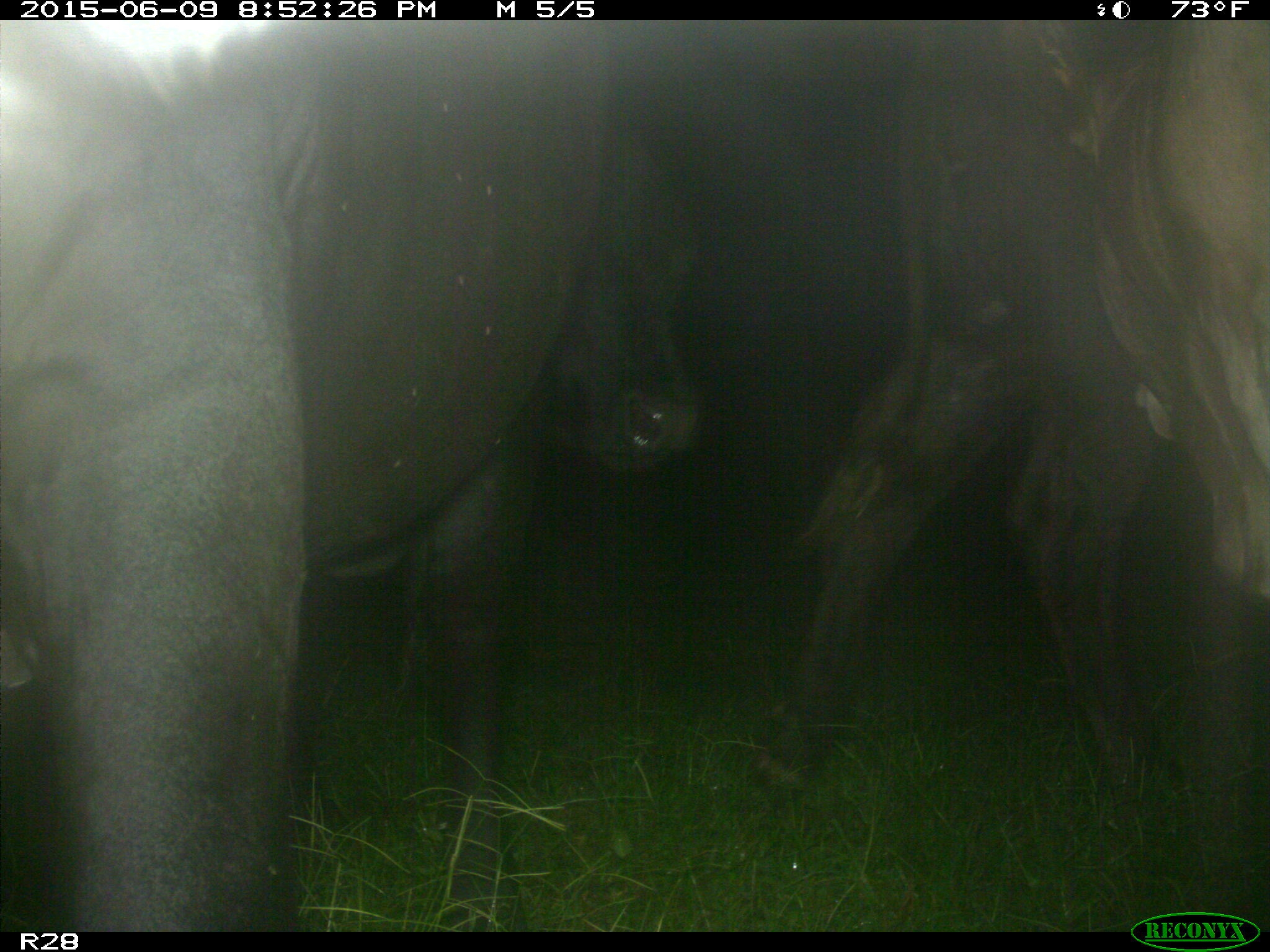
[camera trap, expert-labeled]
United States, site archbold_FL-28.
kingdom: Animalia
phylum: Chordata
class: Mammalia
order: Artiodactyla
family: Bovidae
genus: Bos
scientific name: Bos taurus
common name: domestic cow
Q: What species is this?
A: Bos taurus (domestic cow).